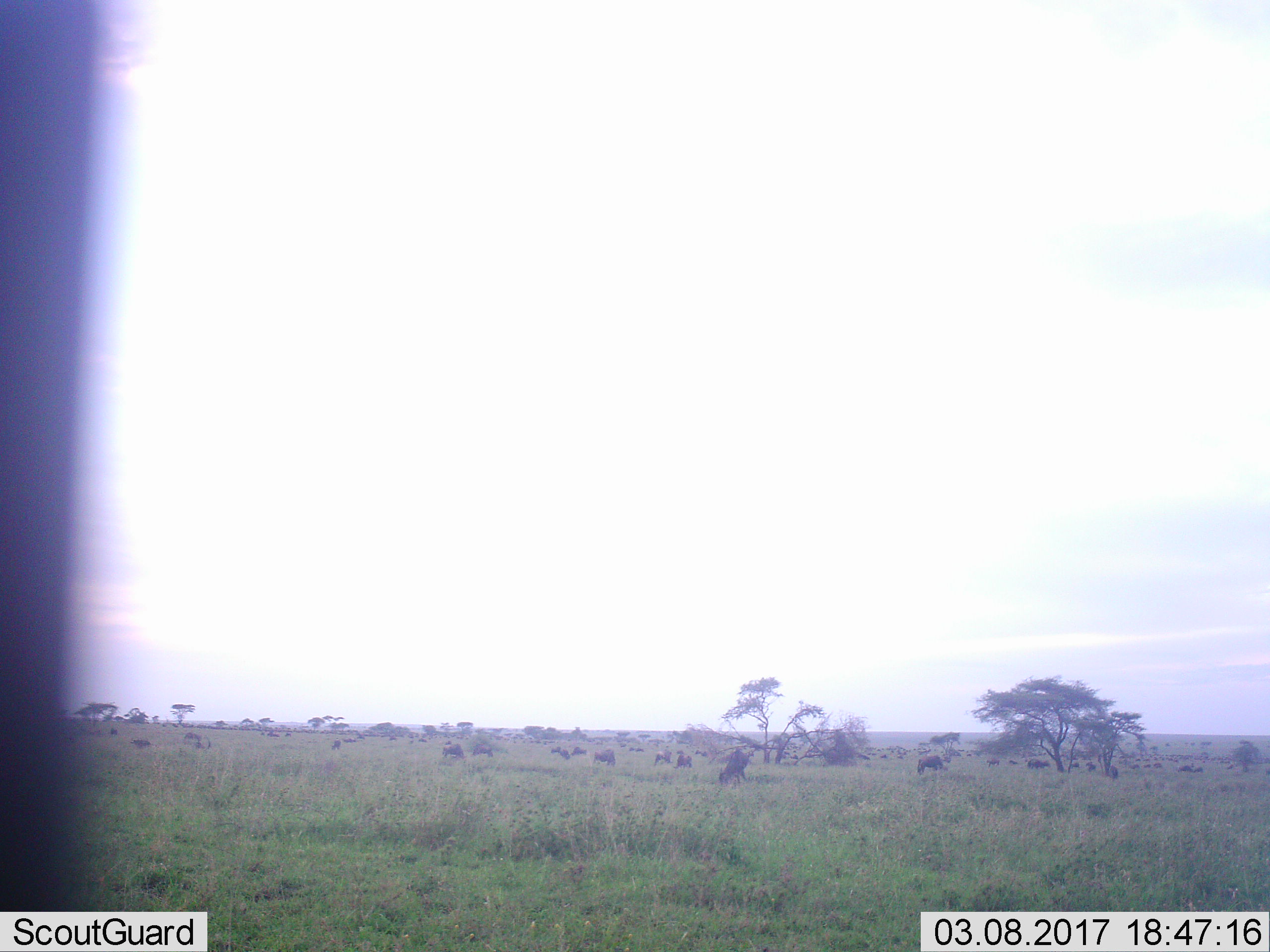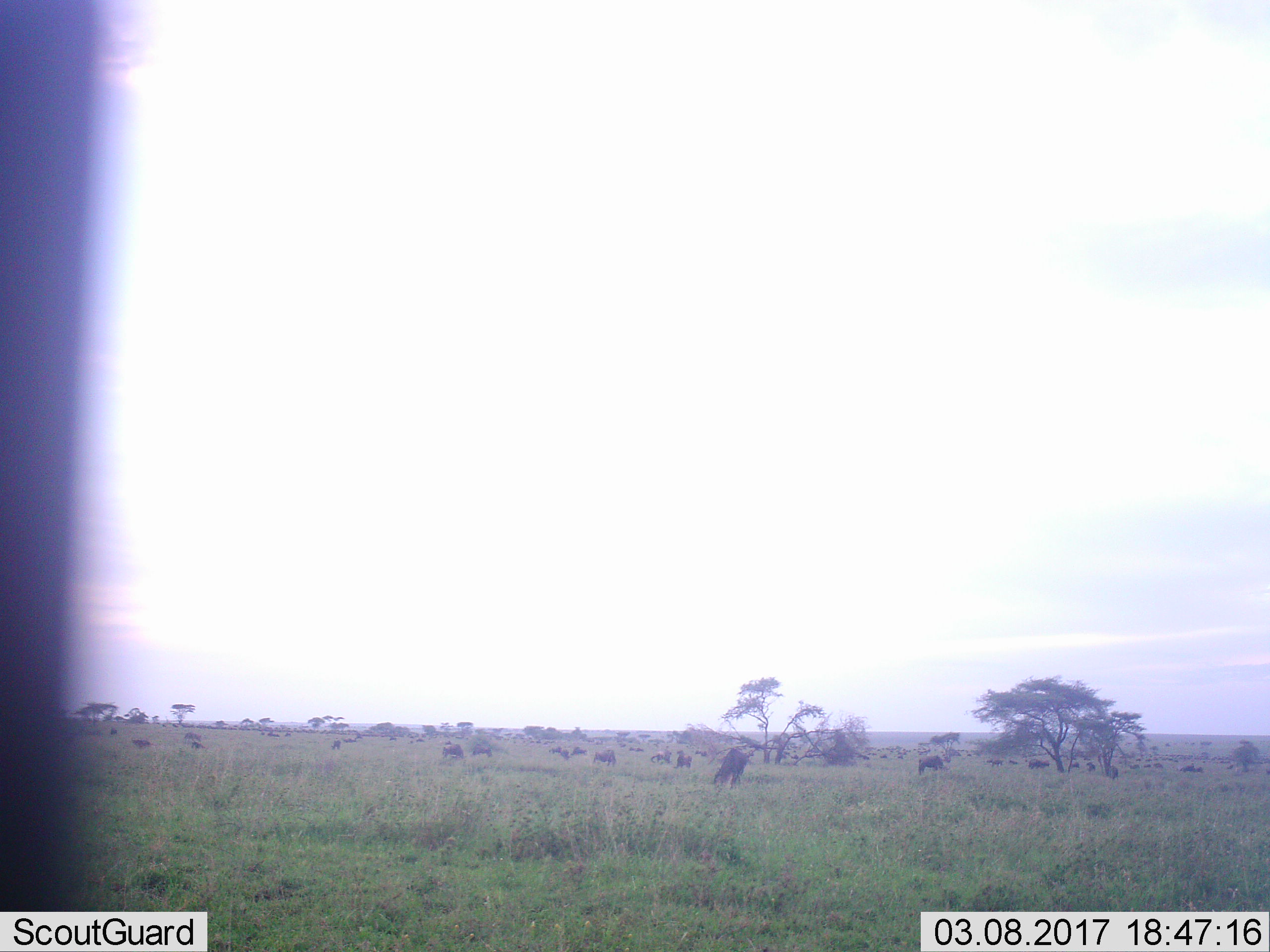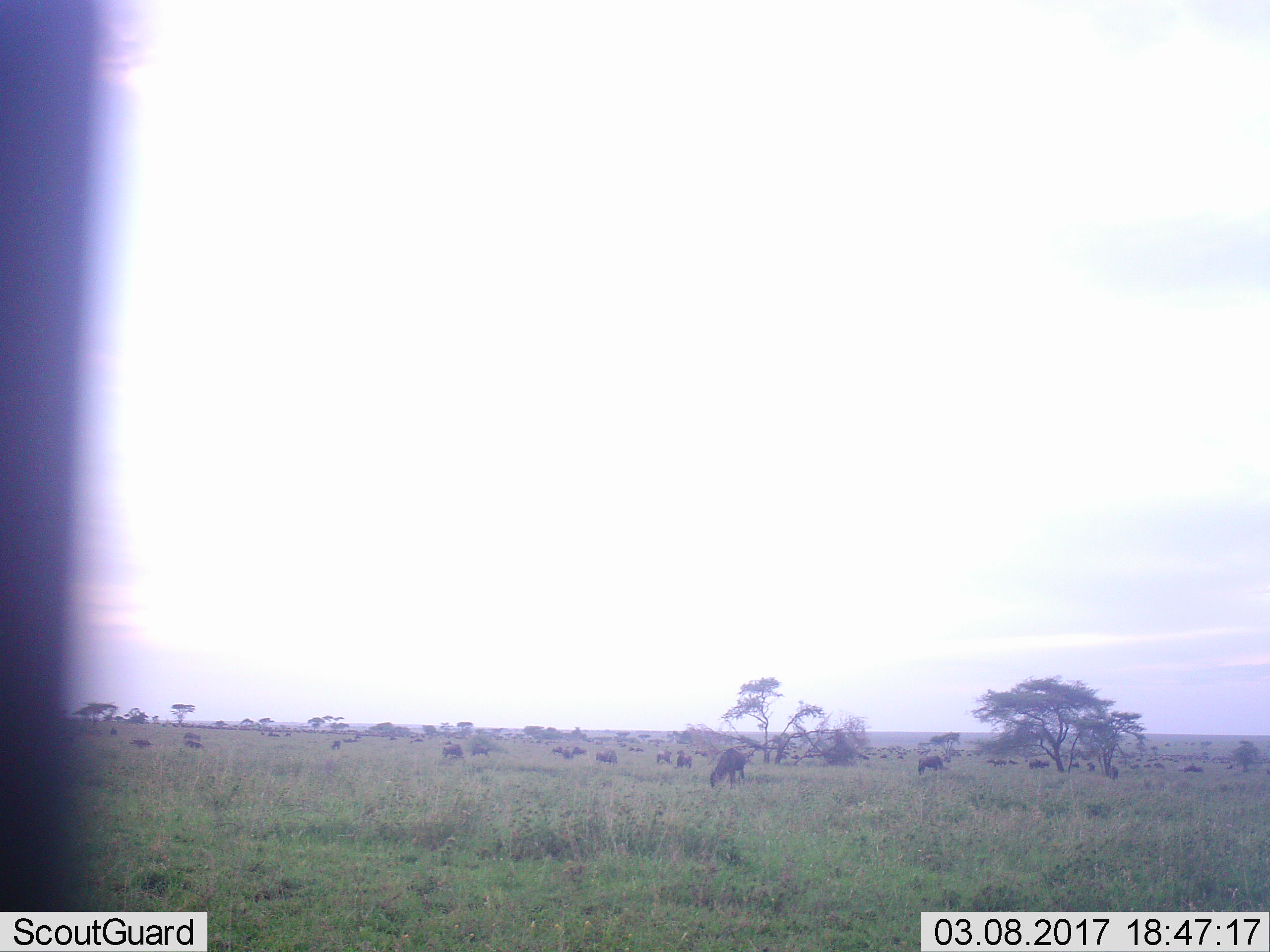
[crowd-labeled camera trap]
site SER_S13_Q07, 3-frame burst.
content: unidentified animal